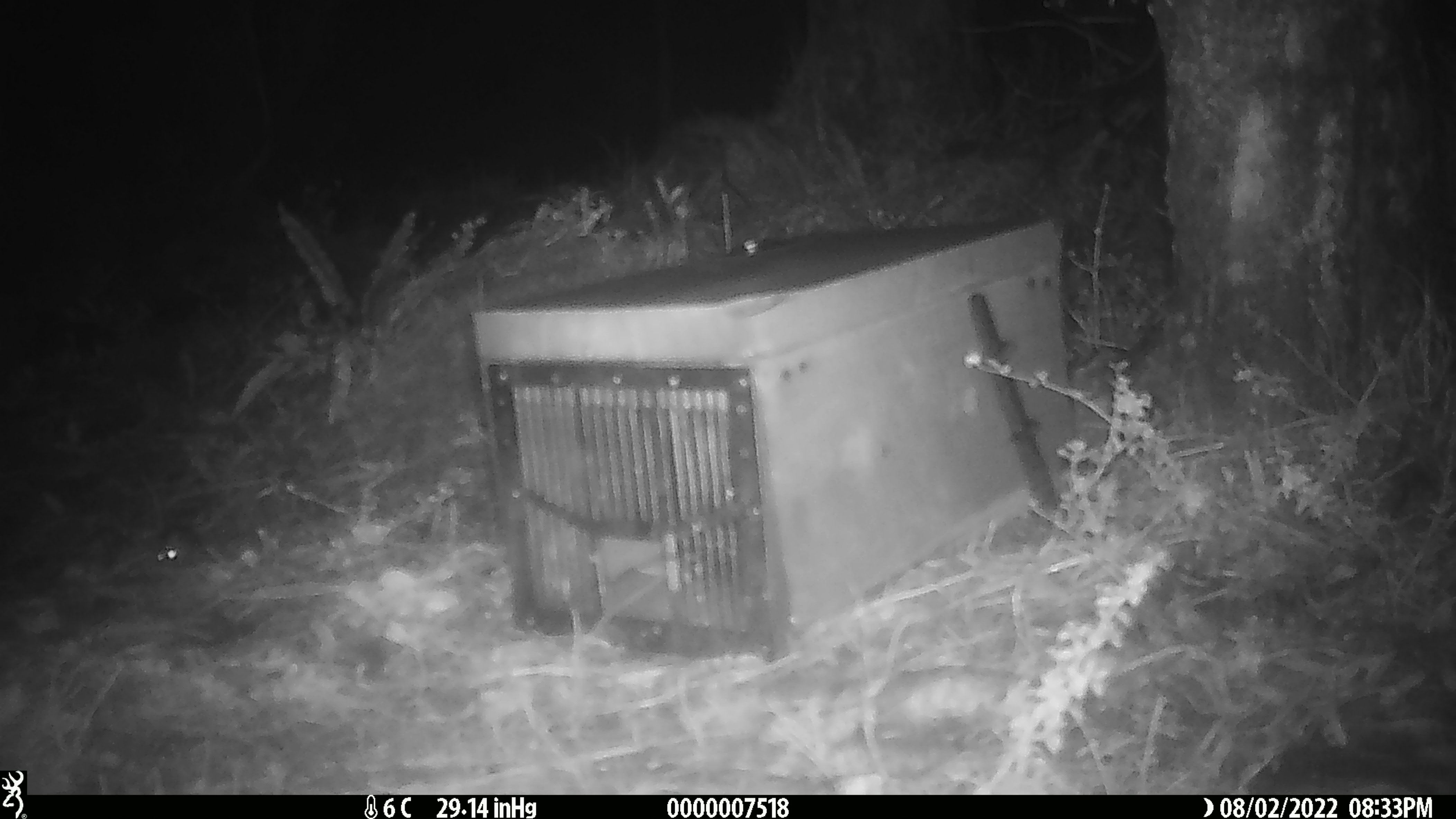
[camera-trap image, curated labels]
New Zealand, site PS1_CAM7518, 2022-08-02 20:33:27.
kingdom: Animalia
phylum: Chordata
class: Mammalia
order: Rodentia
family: Muridae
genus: Mus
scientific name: Mus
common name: mouse